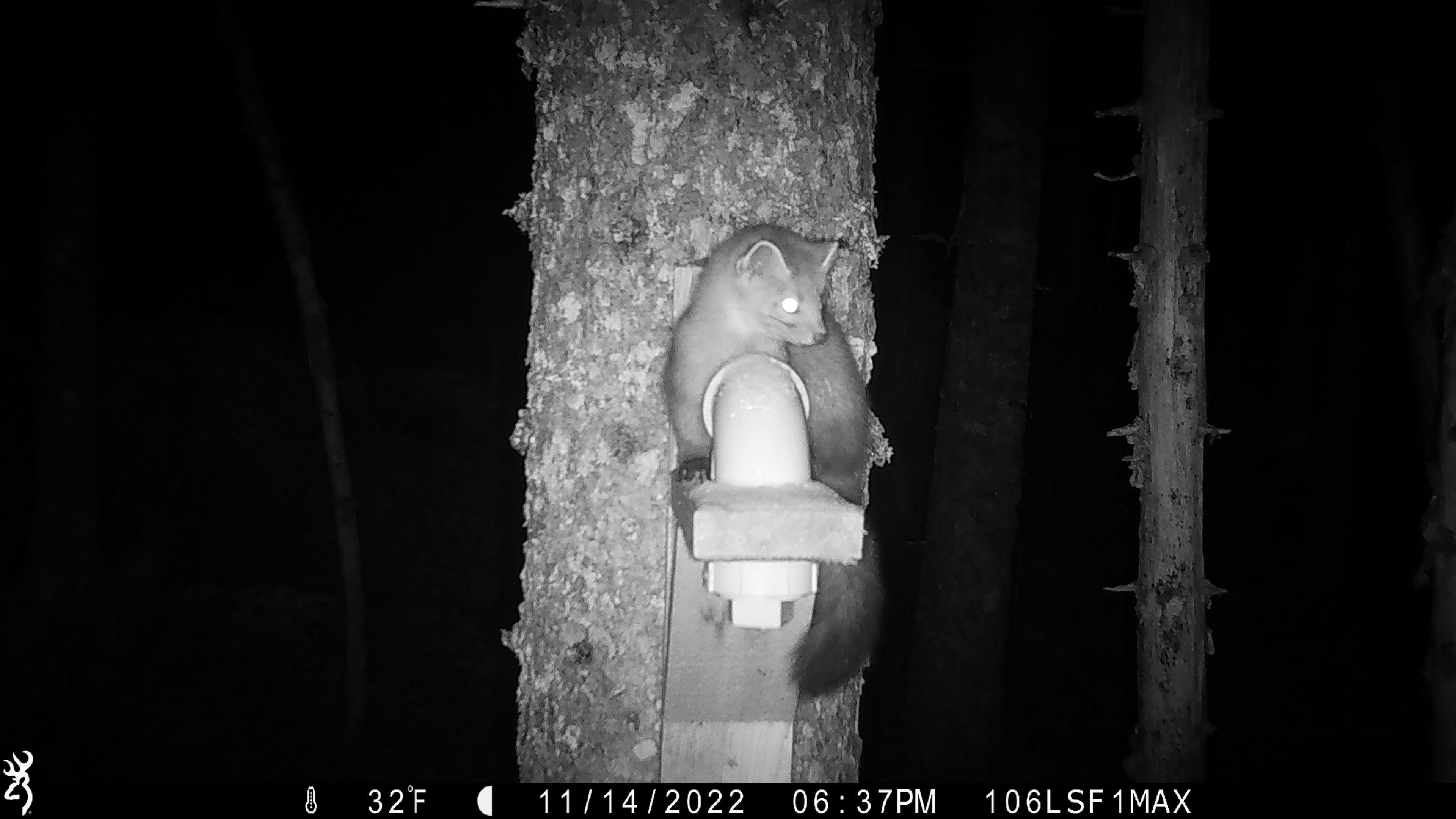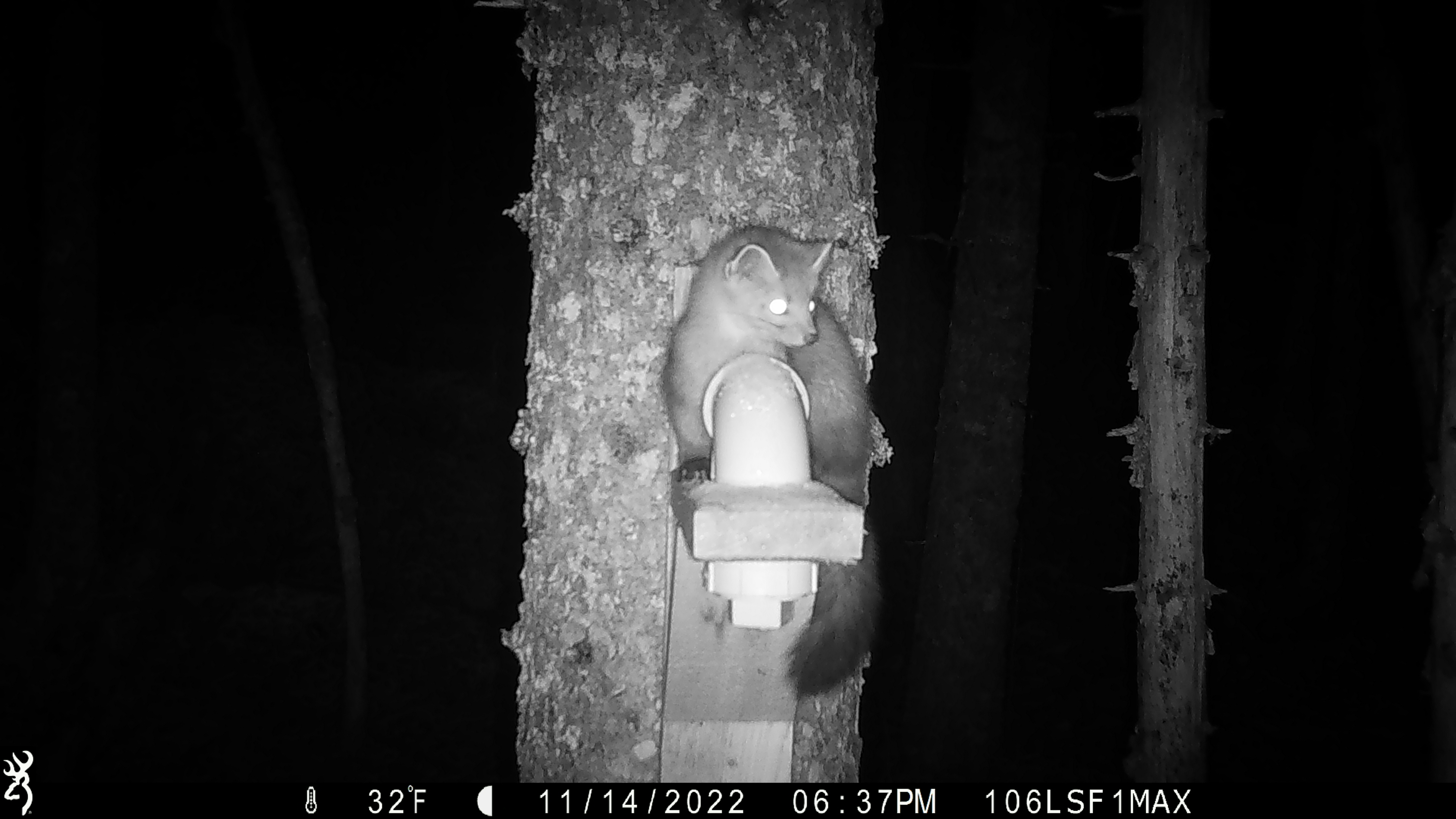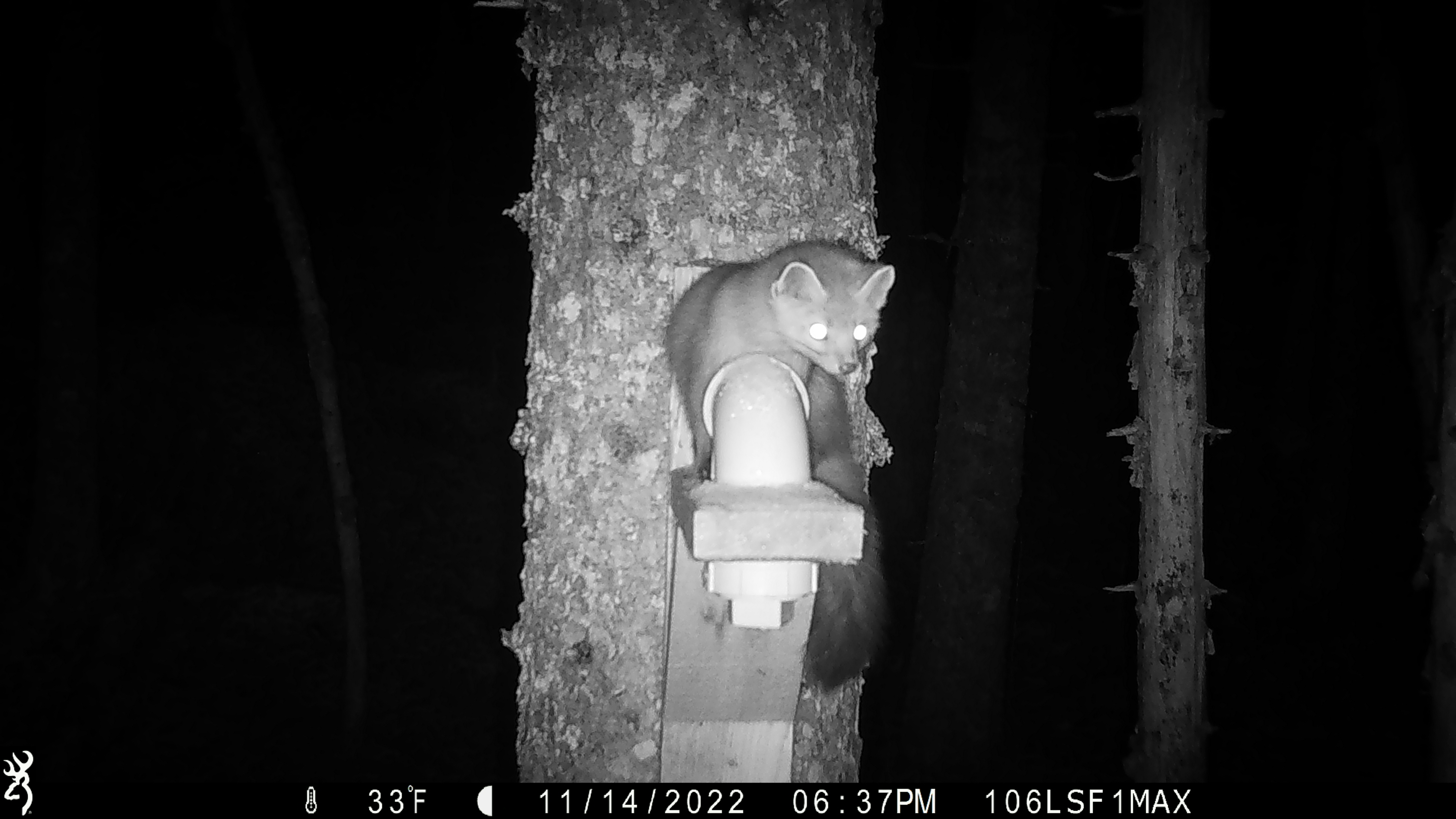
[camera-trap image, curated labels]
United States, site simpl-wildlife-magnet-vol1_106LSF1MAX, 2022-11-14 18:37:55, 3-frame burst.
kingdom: Animalia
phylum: Chordata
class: Mammalia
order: Carnivora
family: Mustelidae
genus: Martes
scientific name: Martes americana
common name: american marten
American marten (Martes americana).